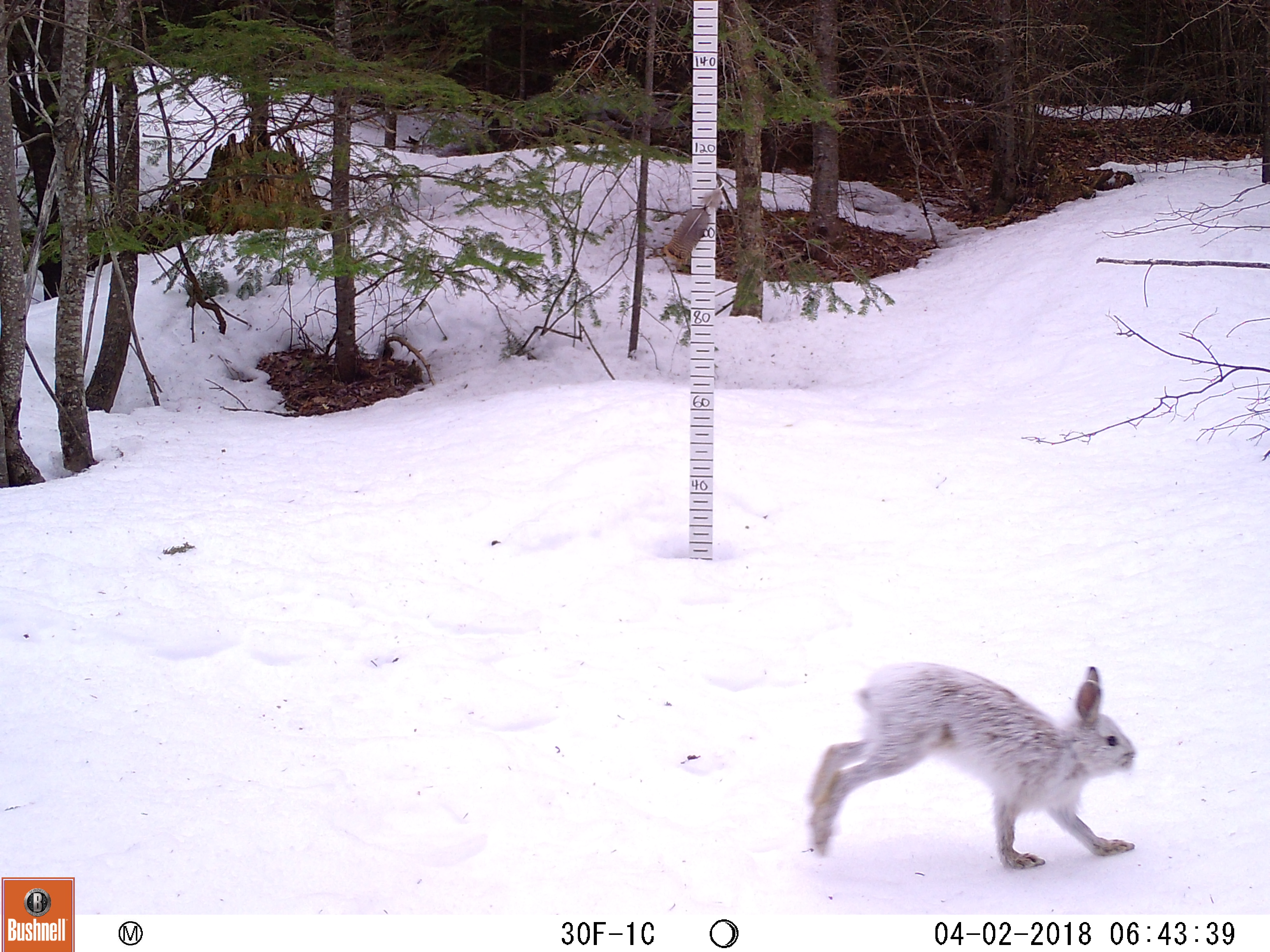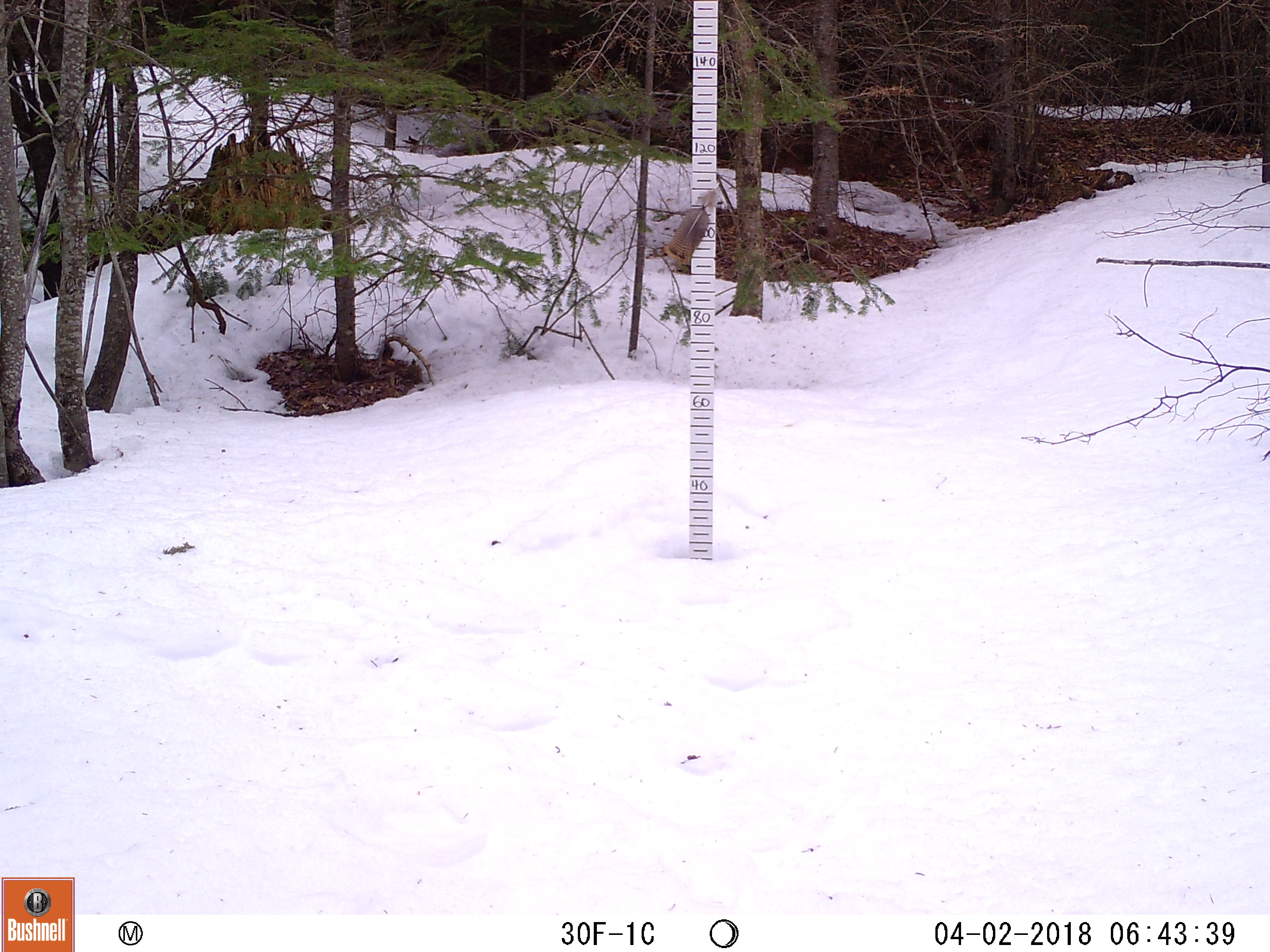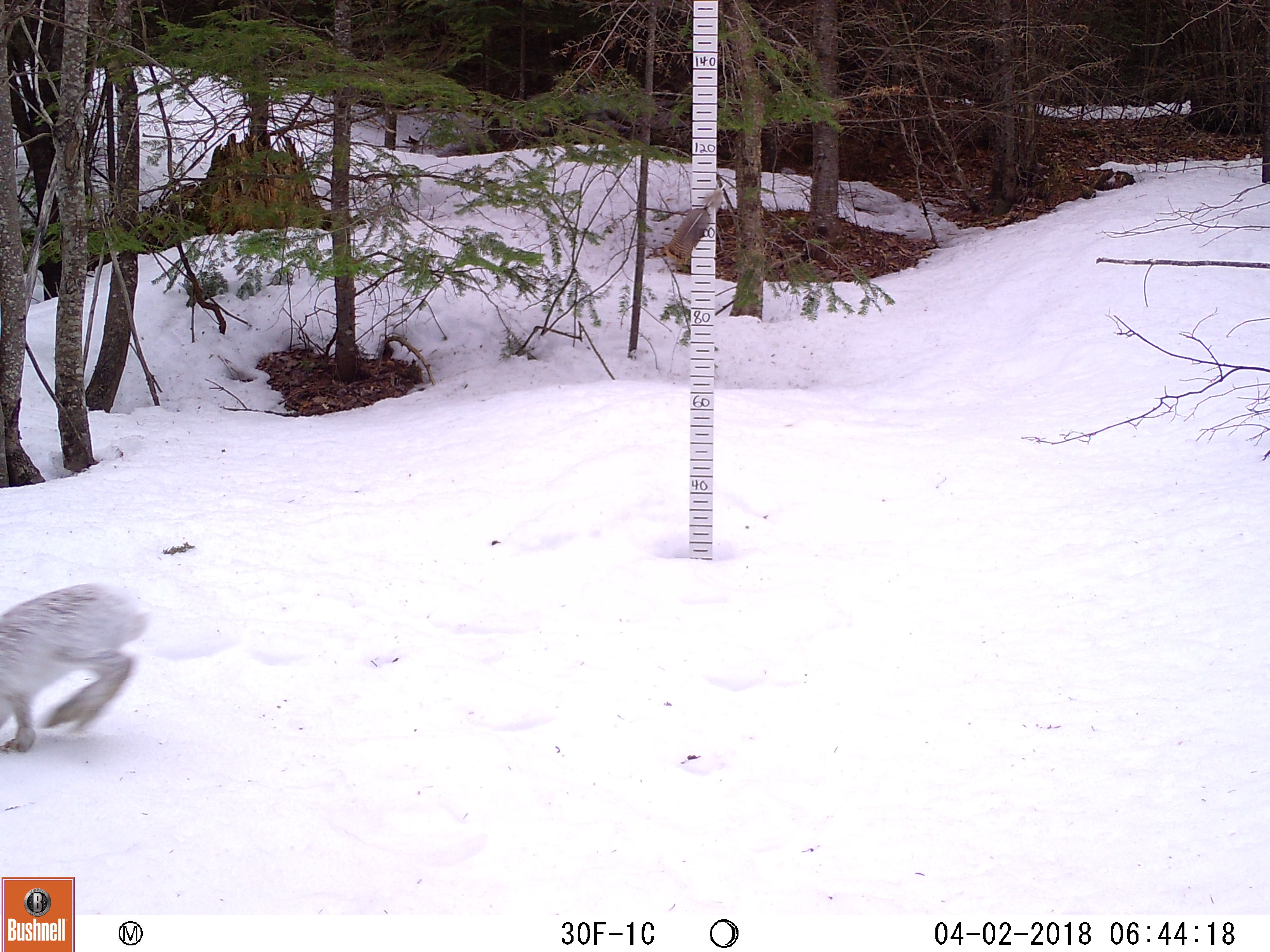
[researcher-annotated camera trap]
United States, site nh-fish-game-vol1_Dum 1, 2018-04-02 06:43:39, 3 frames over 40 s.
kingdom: Animalia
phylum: Chordata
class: Mammalia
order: Lagomorpha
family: Leporidae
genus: Lepus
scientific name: Lepus americanus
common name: snowshoe hare